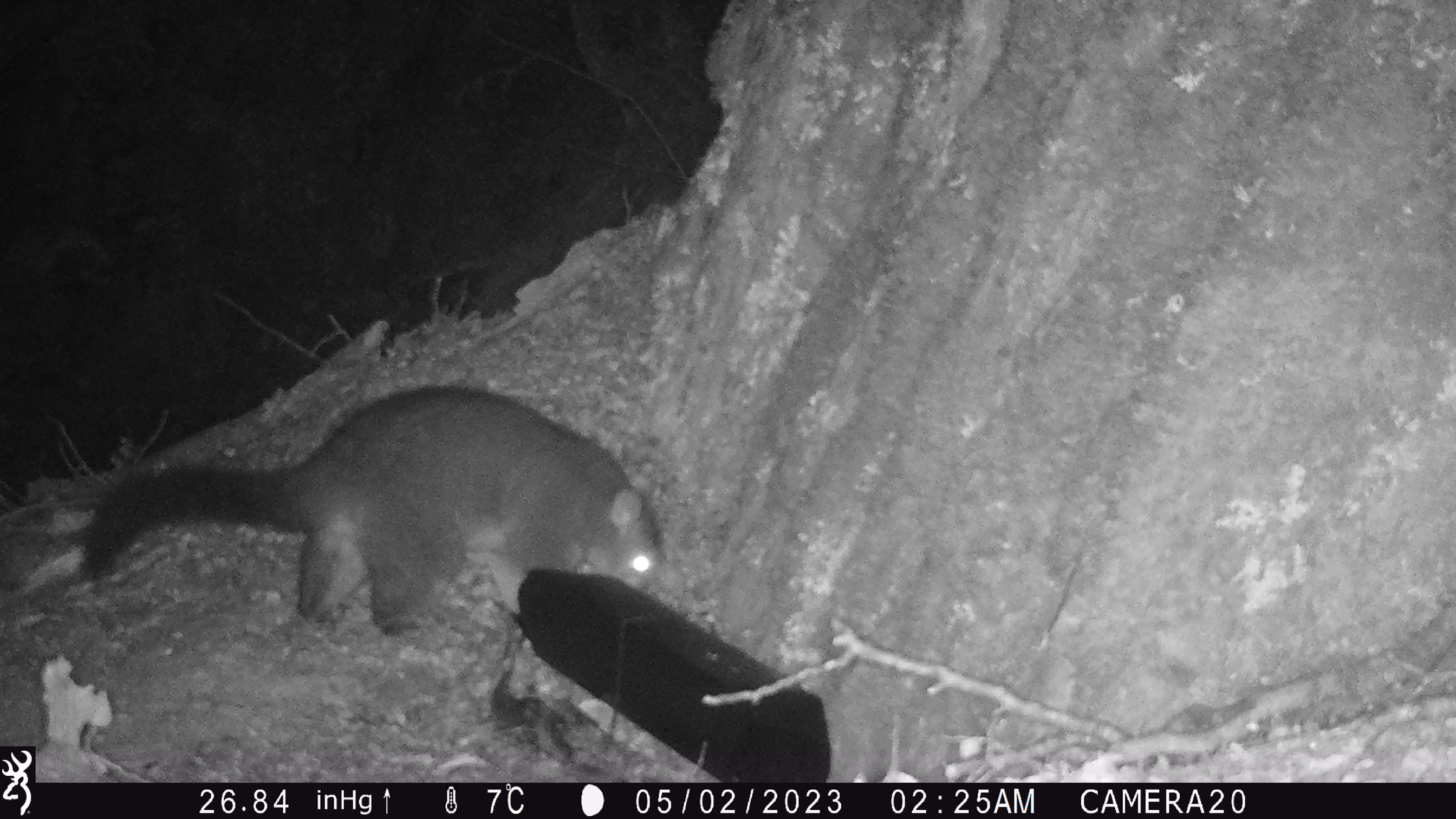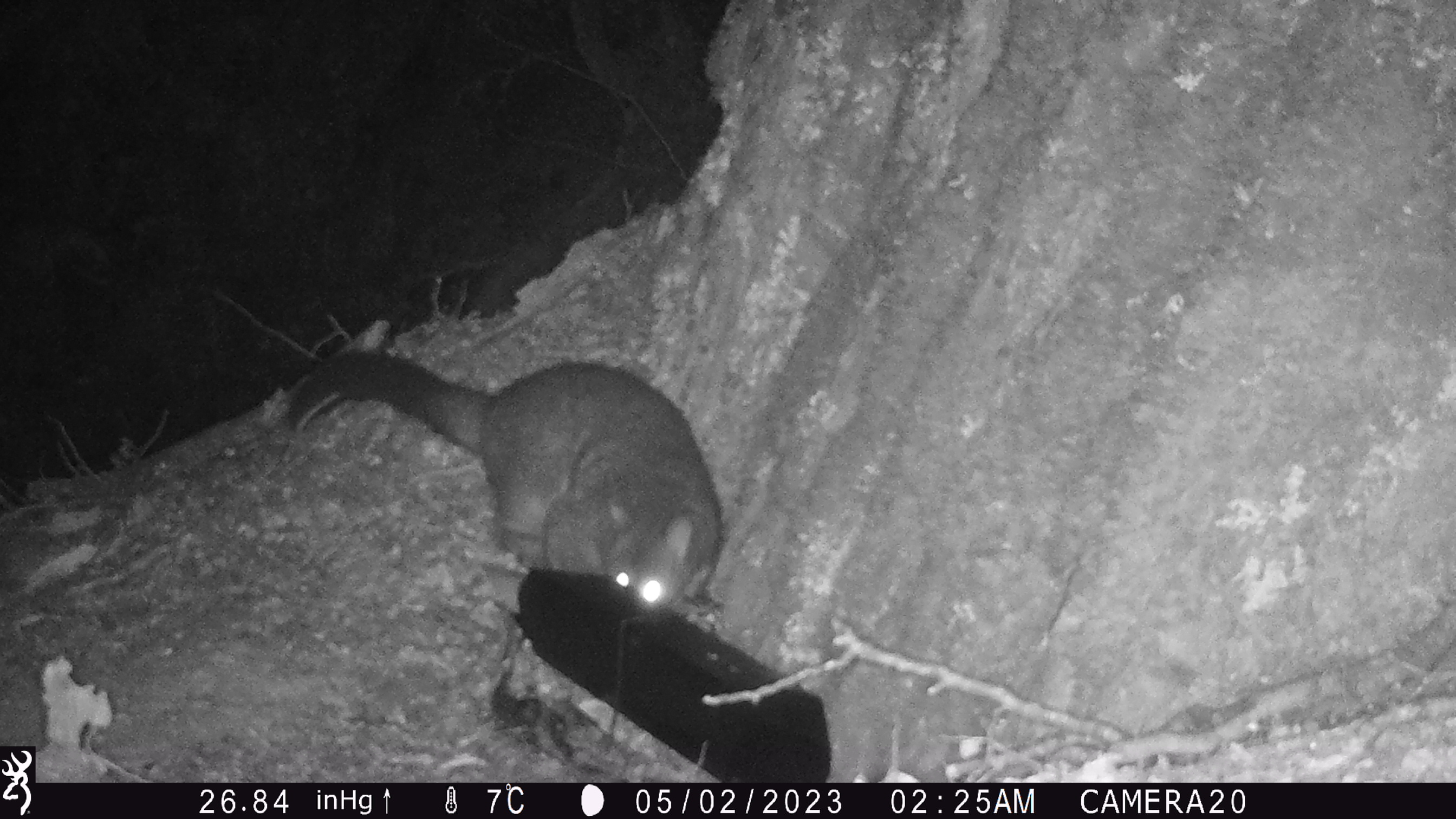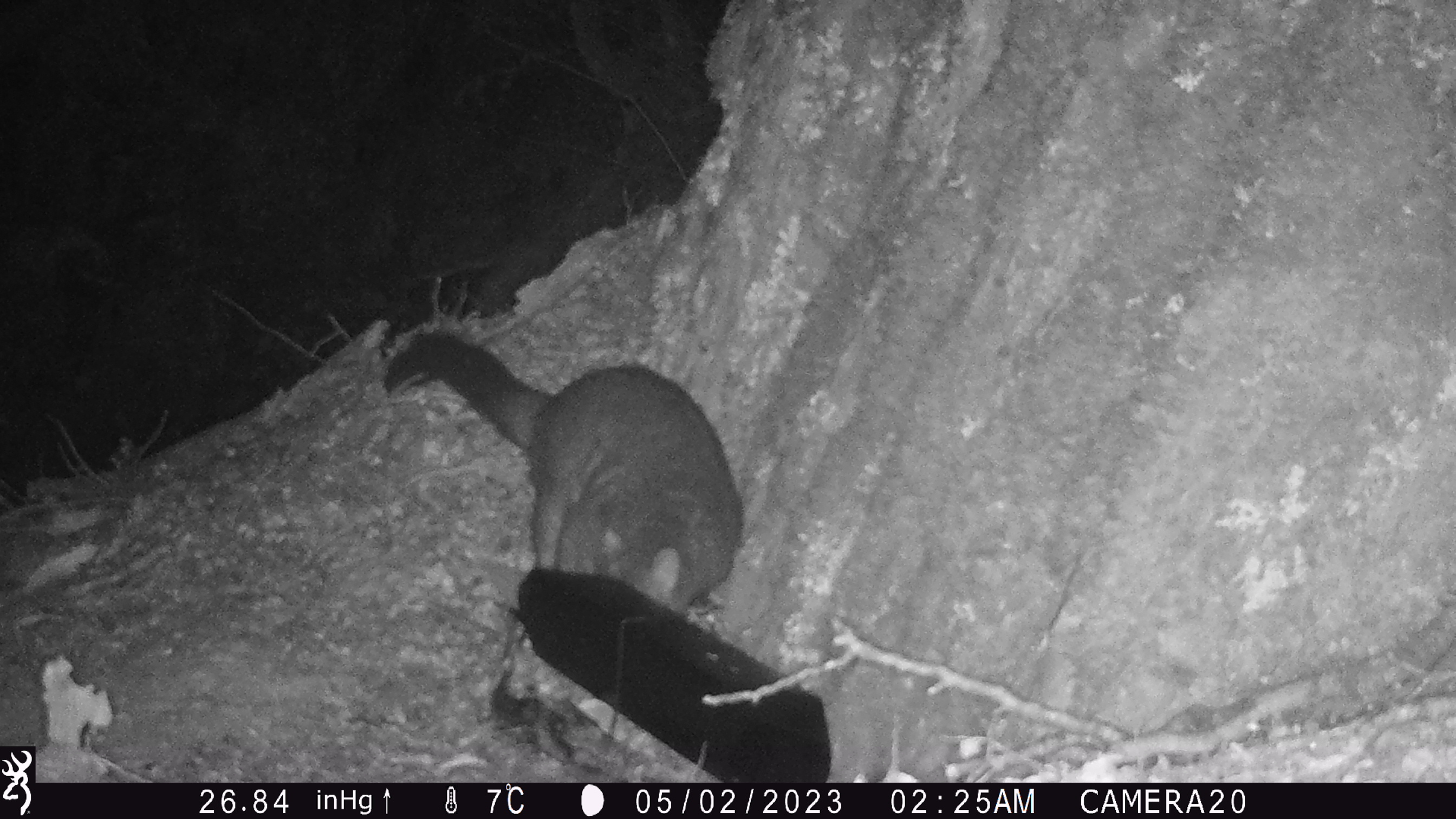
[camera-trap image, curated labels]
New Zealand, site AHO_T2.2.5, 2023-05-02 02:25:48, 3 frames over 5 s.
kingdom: Animalia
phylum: Chordata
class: Mammalia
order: Carnivora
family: Mustelidae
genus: Mustela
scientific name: Mustela erminea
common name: stoat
Stoat (Mustela erminea).